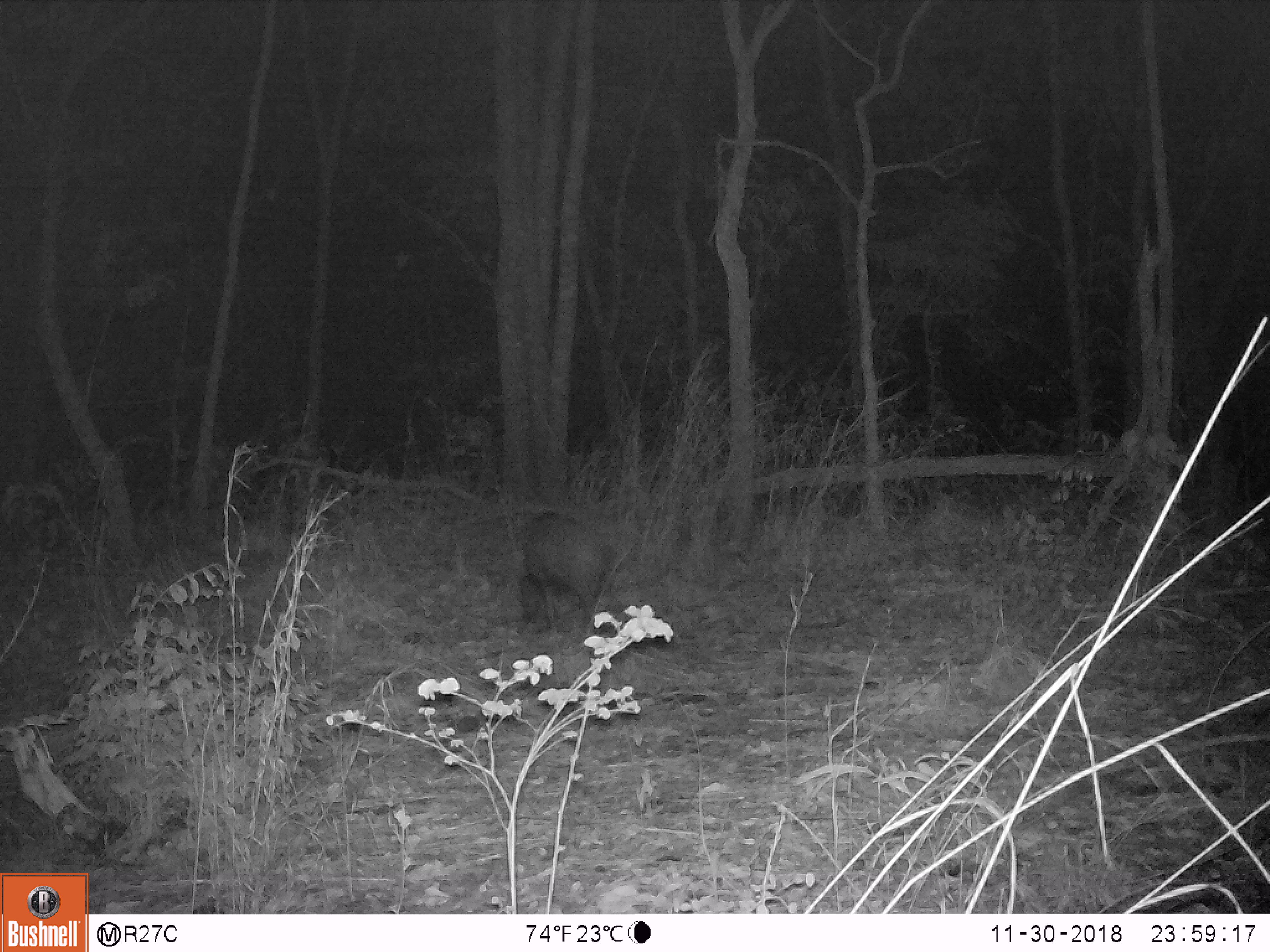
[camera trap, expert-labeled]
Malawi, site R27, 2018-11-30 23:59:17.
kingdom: Animalia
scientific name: Animalia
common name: other animal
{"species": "other animal (Animalia)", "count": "1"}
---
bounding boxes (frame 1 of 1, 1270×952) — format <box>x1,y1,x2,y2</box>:
other animal: <box>509,506,614,639</box>